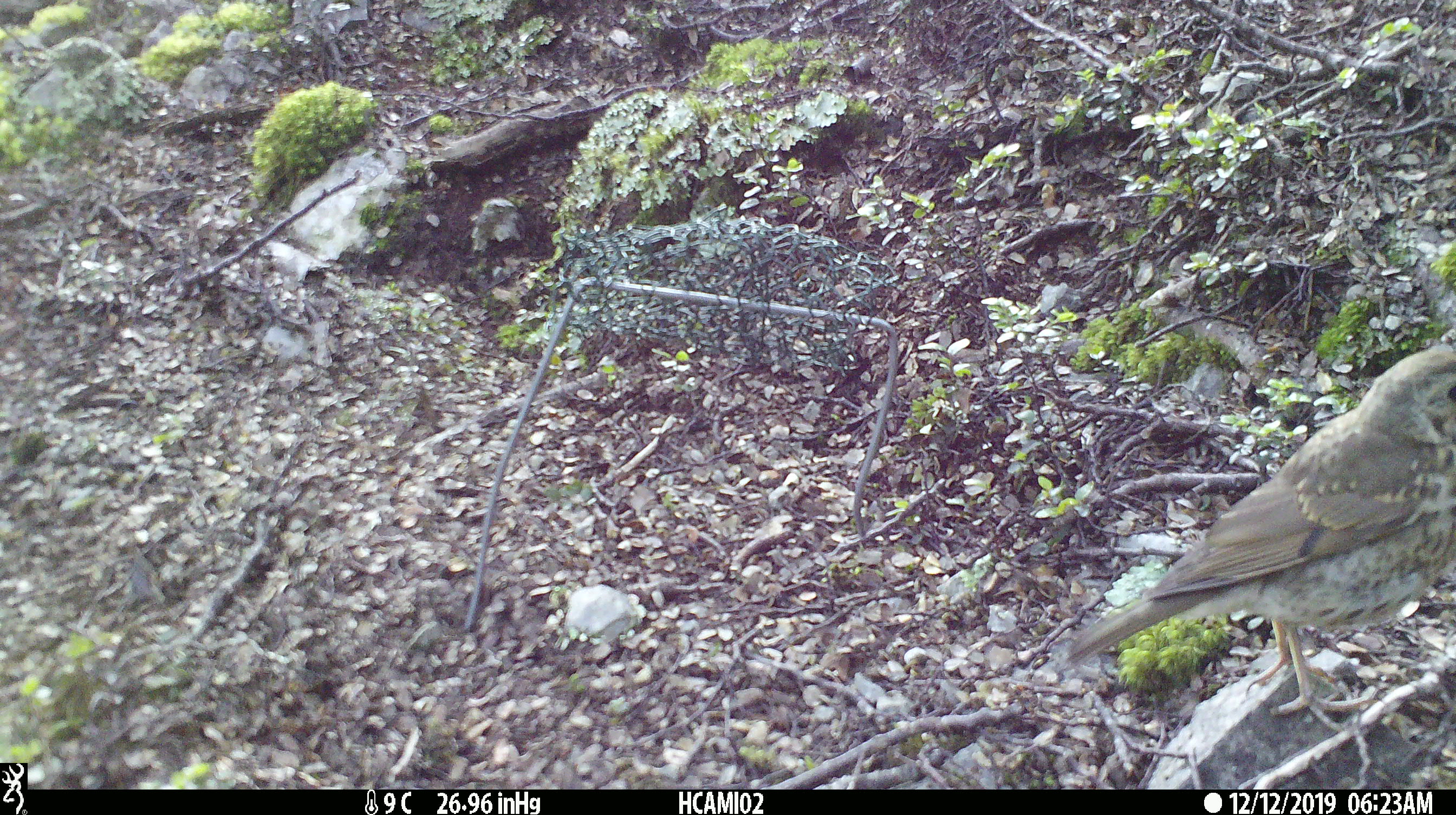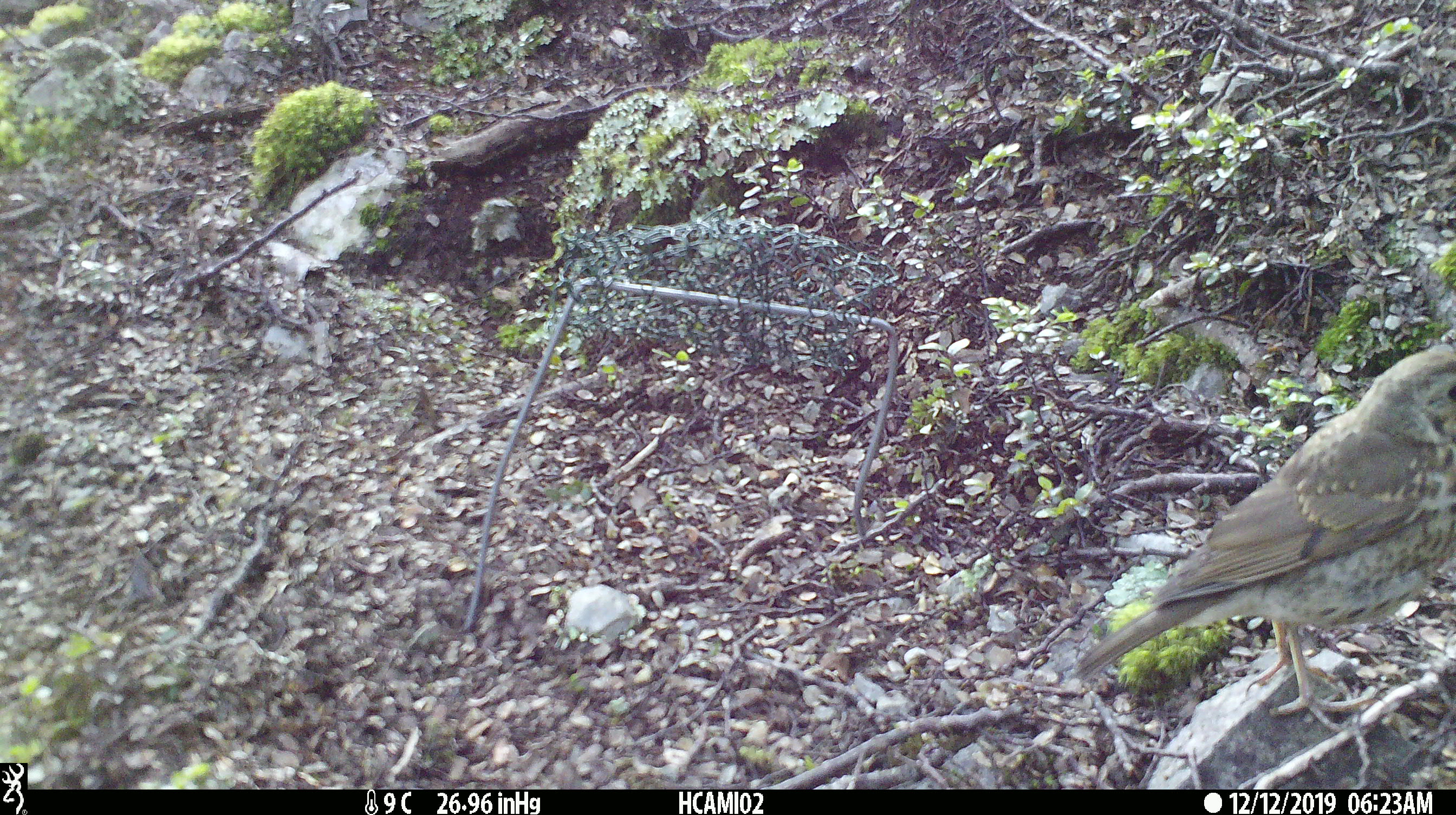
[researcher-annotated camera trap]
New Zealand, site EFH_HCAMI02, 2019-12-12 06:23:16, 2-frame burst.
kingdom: Animalia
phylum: Chordata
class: Aves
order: Passeriformes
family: Turdidae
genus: Turdus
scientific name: Turdus philomelos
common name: song thrush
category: thrush